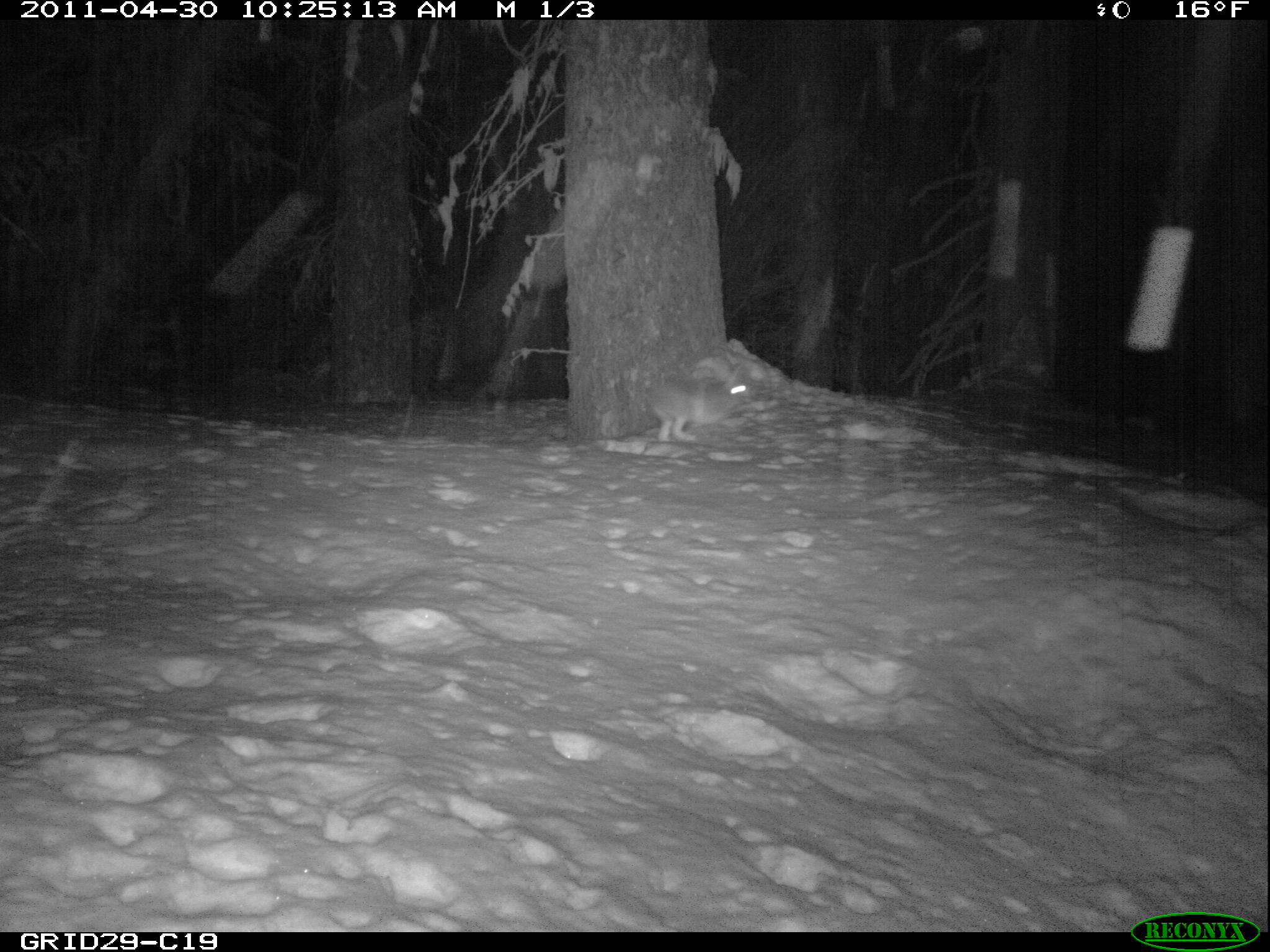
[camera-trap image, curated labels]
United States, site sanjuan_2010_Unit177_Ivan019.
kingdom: Animalia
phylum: Chordata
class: Mammalia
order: Lagomorpha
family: Leporidae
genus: Lepus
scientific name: Lepus americanus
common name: snowshoe hare